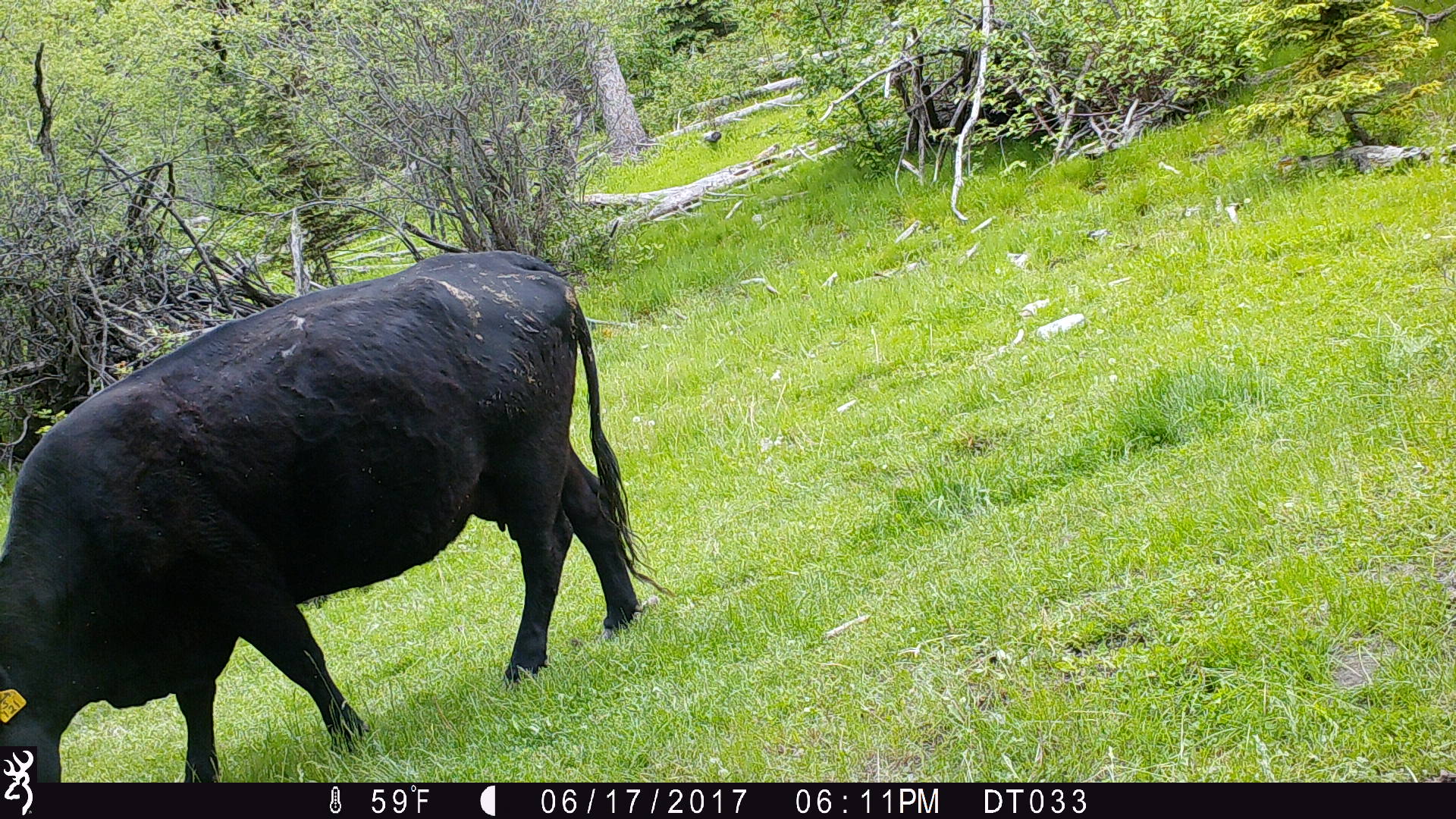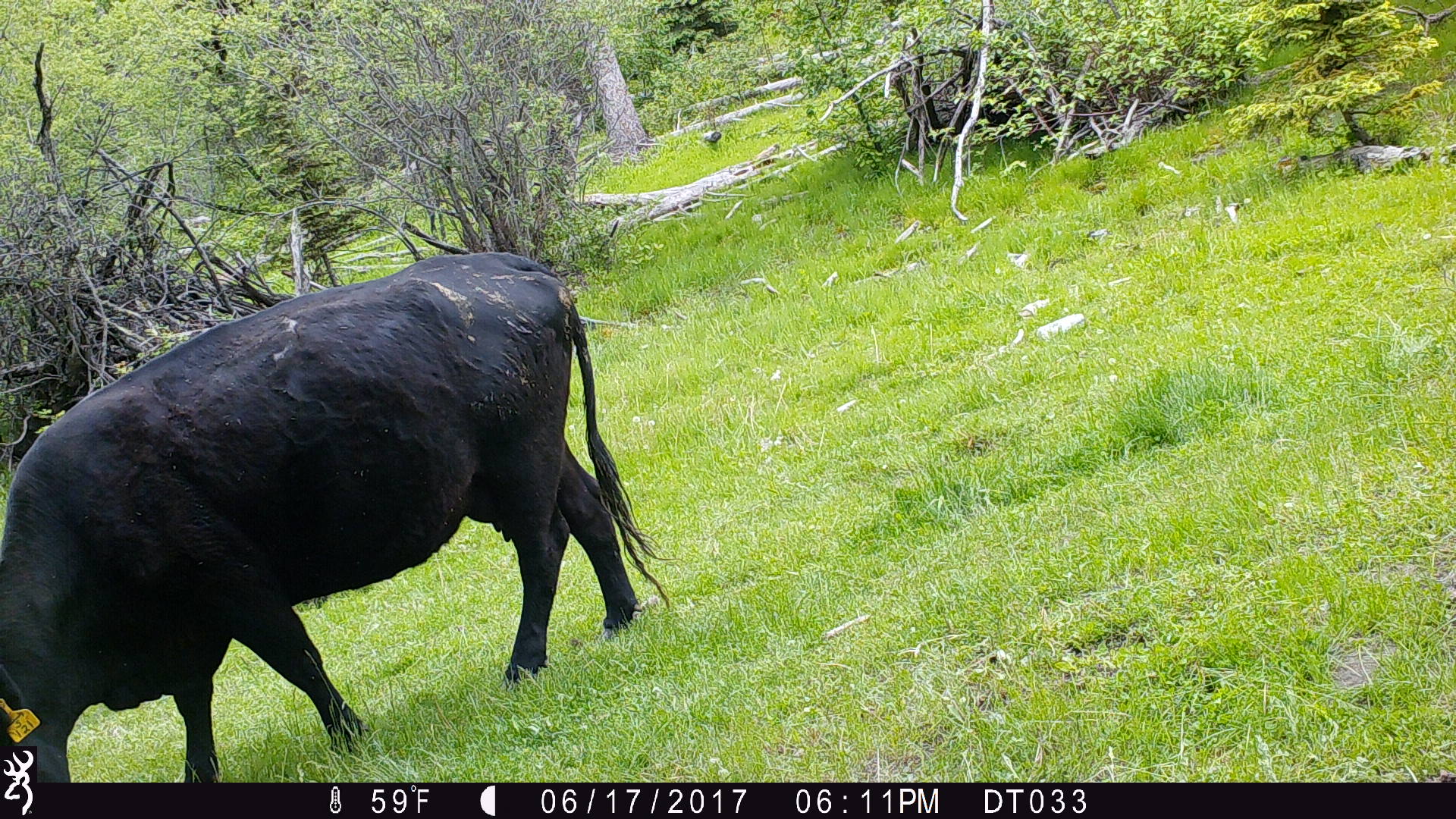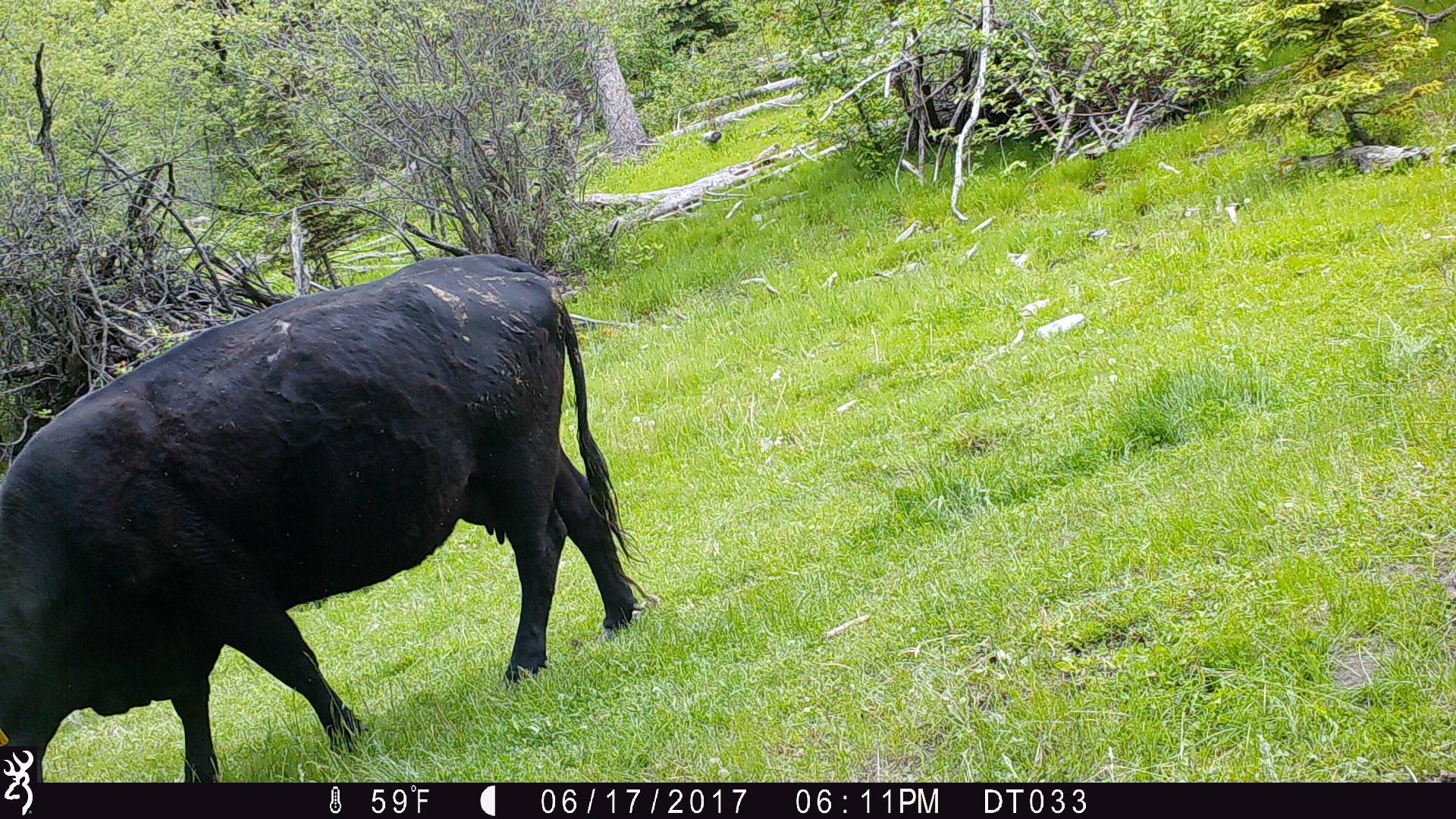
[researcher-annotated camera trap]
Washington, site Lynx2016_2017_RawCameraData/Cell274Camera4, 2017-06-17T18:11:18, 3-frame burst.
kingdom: Animalia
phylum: Chordata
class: Mammalia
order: Artiodactyla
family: Bovidae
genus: Bos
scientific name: Bos taurus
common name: domestic cattle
Domestic cattle (Bos taurus). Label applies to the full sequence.